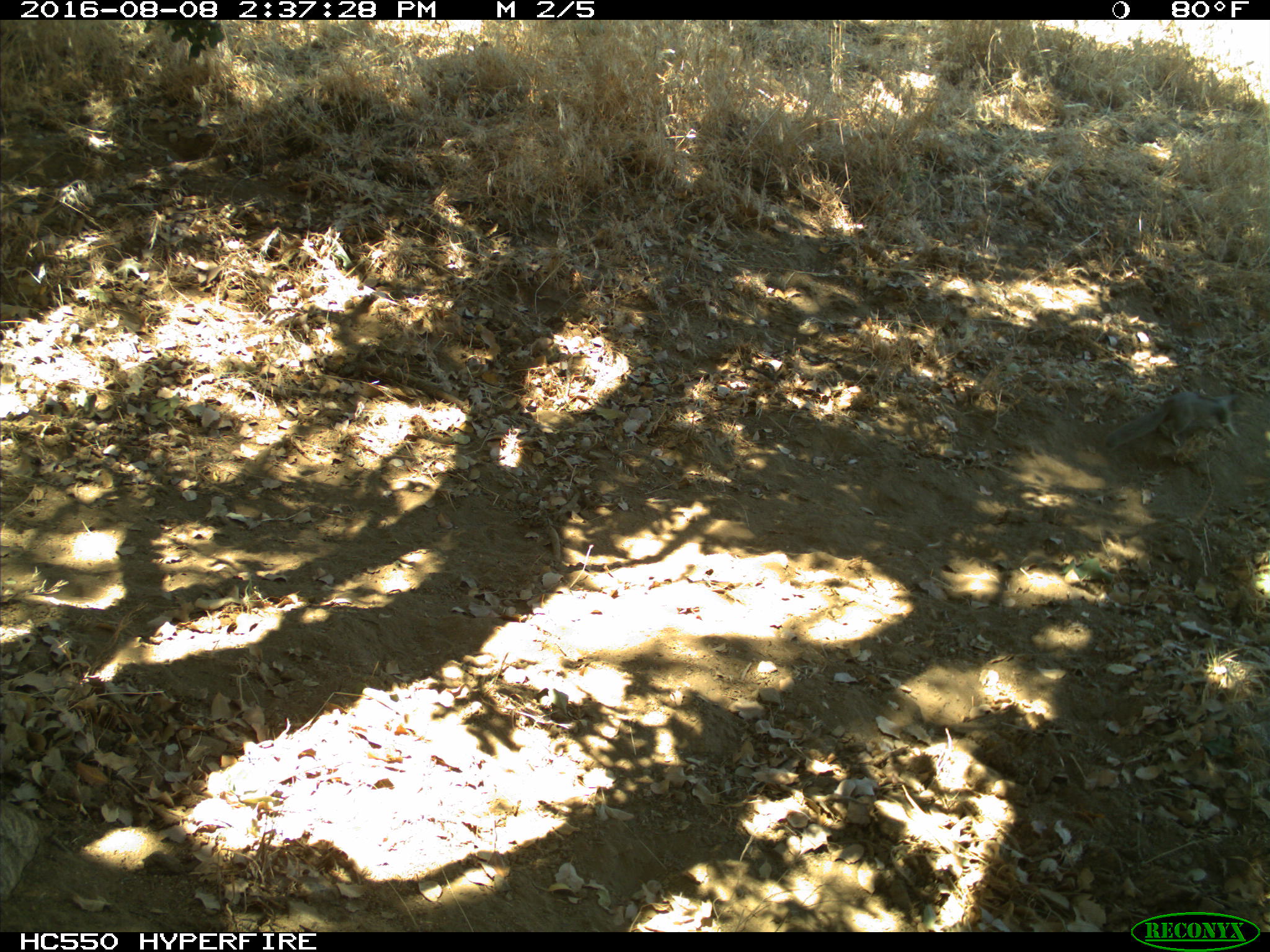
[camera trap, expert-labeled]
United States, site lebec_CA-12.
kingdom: Animalia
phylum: Chordata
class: Mammalia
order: Rodentia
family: Sciuridae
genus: Otospermophilus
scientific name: Otospermophilus beecheyi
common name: california ground squirrel